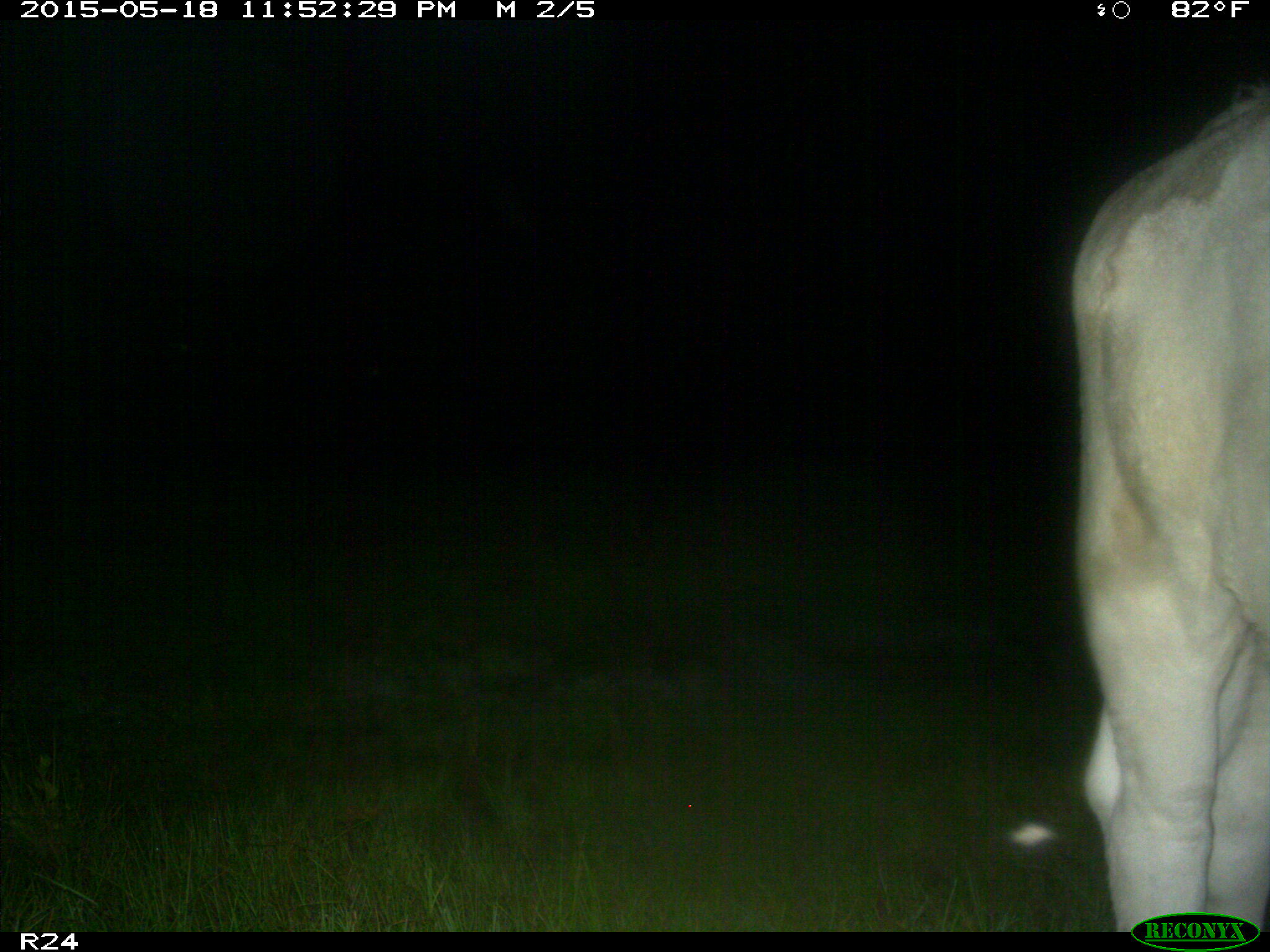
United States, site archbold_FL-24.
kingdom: Animalia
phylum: Chordata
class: Mammalia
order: Artiodactyla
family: Bovidae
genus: Bos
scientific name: Bos taurus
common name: domestic cow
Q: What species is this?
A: Bos taurus (domestic cow).